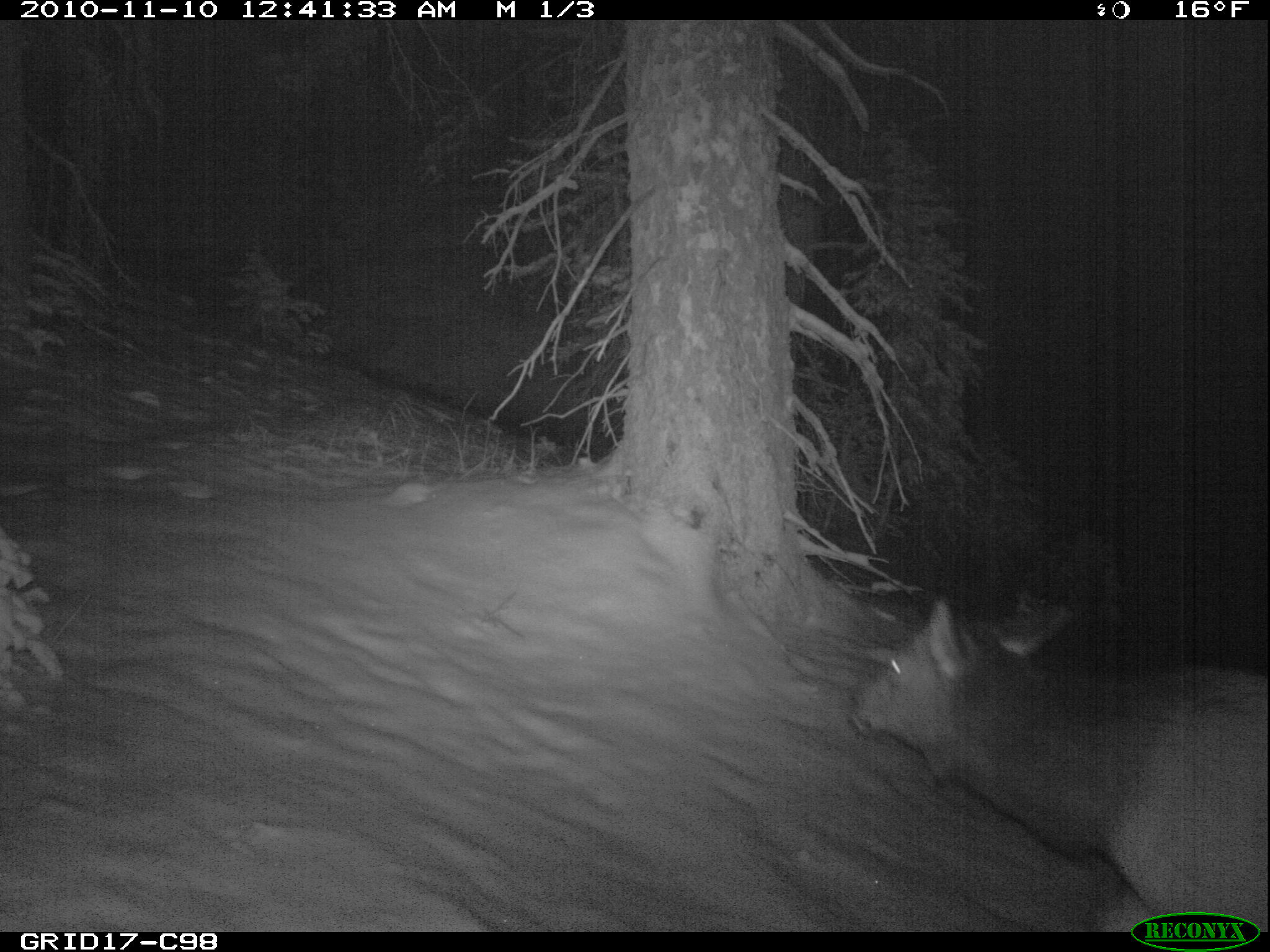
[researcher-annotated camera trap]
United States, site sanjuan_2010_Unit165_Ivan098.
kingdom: Animalia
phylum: Chordata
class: Mammalia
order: Artiodactyla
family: Cervidae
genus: Cervus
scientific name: Cervus elaphus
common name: red deer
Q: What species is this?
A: Cervus elaphus (red deer).